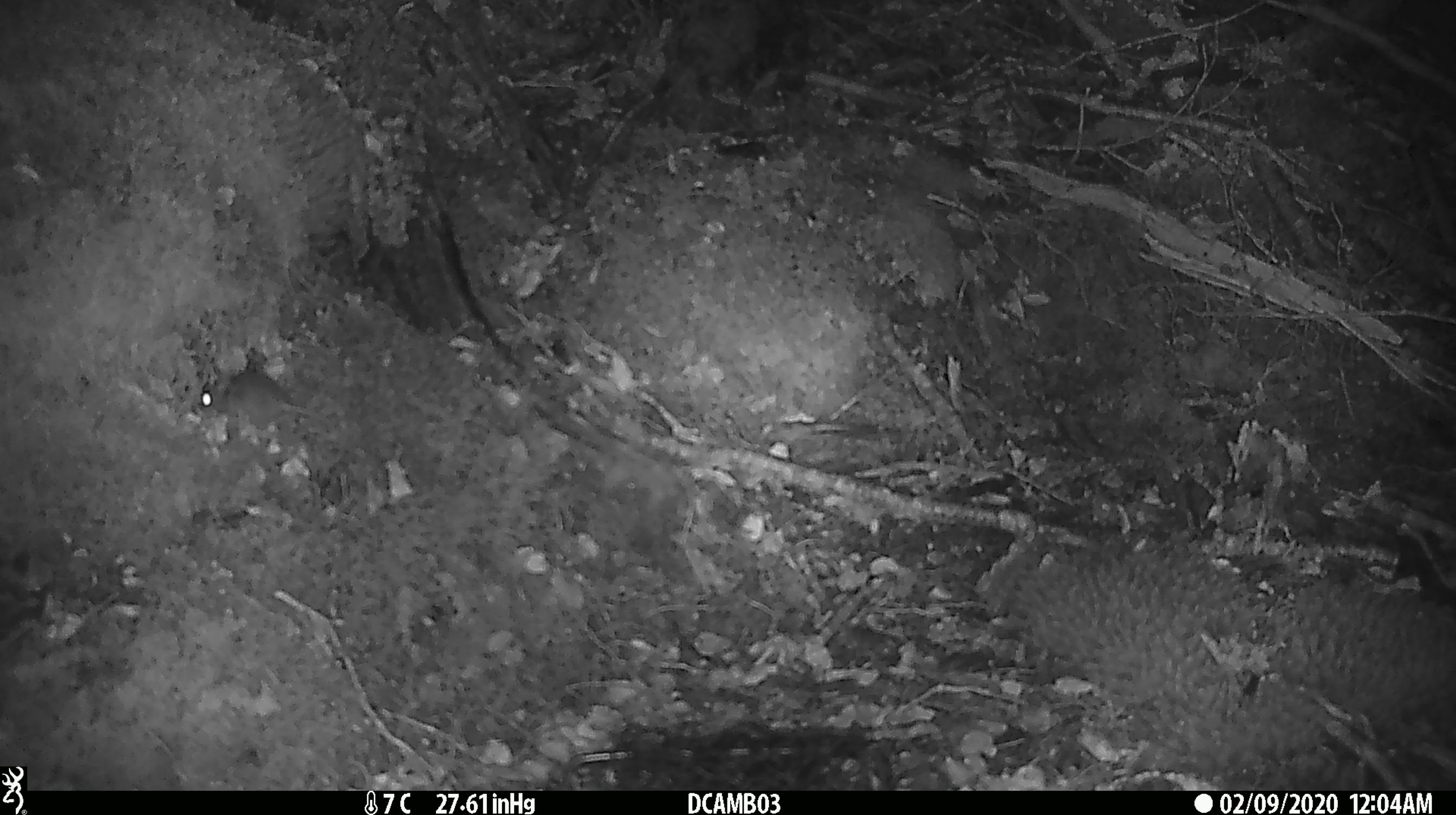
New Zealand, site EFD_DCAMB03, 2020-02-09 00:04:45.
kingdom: Animalia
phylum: Chordata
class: Mammalia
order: Rodentia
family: Muridae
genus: Mus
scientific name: Mus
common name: mouse